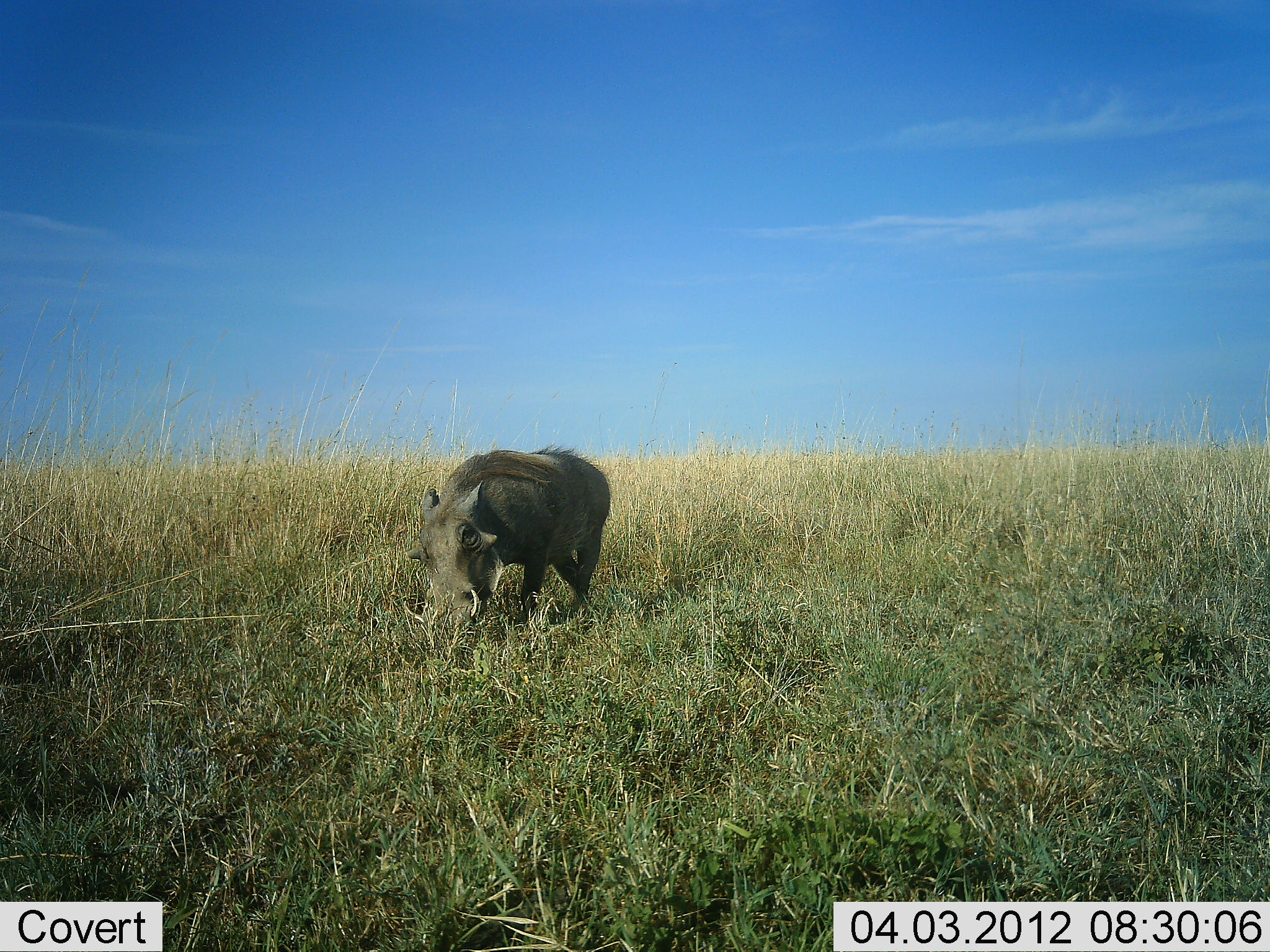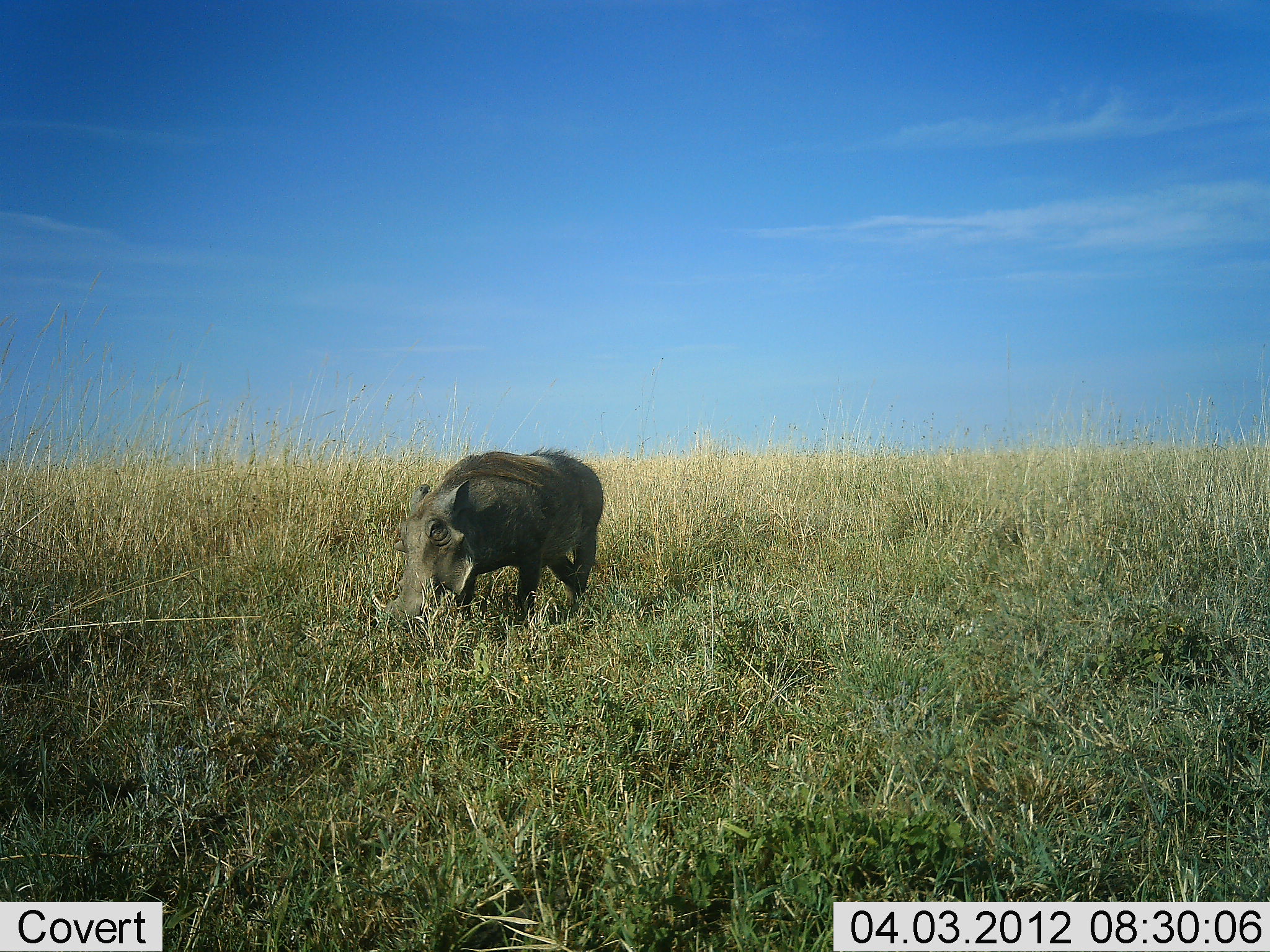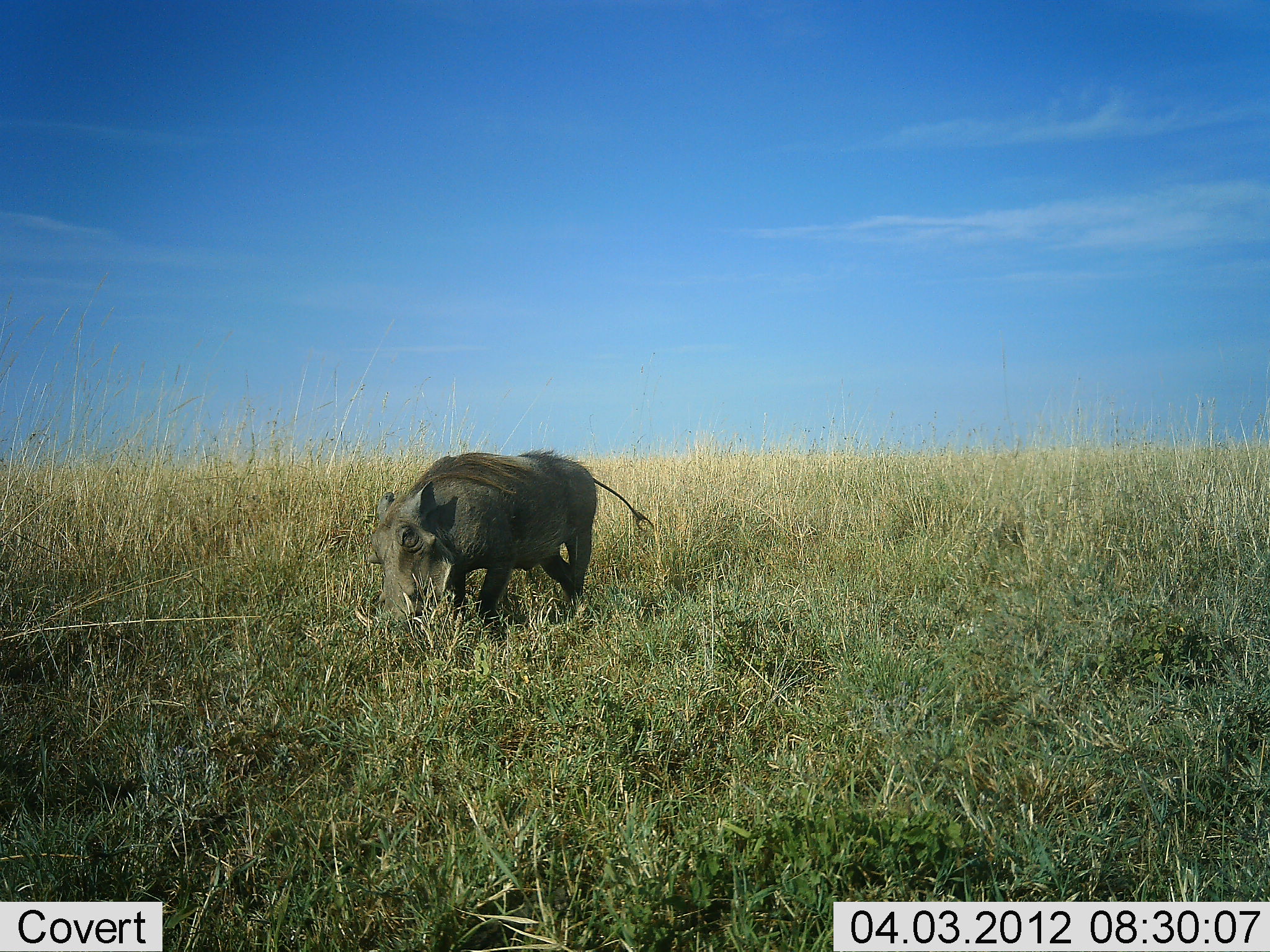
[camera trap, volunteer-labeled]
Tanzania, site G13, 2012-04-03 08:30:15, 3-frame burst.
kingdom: Animalia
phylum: Chordata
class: Mammalia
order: Artiodactyla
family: Suidae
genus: Phacochoerus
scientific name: Phacochoerus africanus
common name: warthog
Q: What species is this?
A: Warthog (Phacochoerus africanus).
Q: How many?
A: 1.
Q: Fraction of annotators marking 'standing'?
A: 18%.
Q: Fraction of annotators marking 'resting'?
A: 0%.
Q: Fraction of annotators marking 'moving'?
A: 6%.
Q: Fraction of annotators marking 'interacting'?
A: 0%.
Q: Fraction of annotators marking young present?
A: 0%.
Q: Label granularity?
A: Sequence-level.